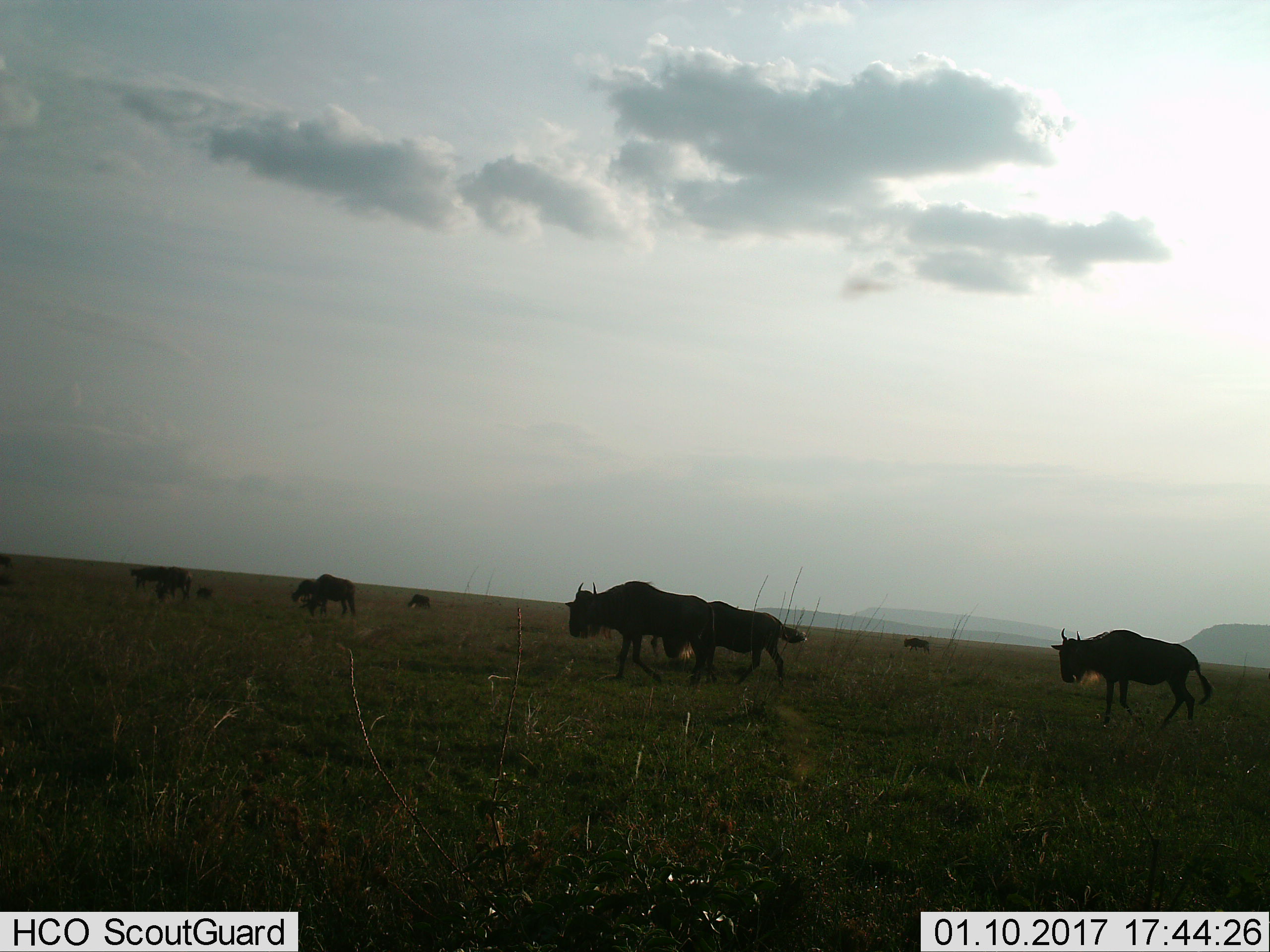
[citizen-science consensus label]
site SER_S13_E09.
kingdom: Animalia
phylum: Chordata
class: Mammalia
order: Artiodactyla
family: Bovidae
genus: Connochaetes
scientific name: Connochaetes taurinus taurinus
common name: blue wildebeest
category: wildebeestblue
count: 9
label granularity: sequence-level